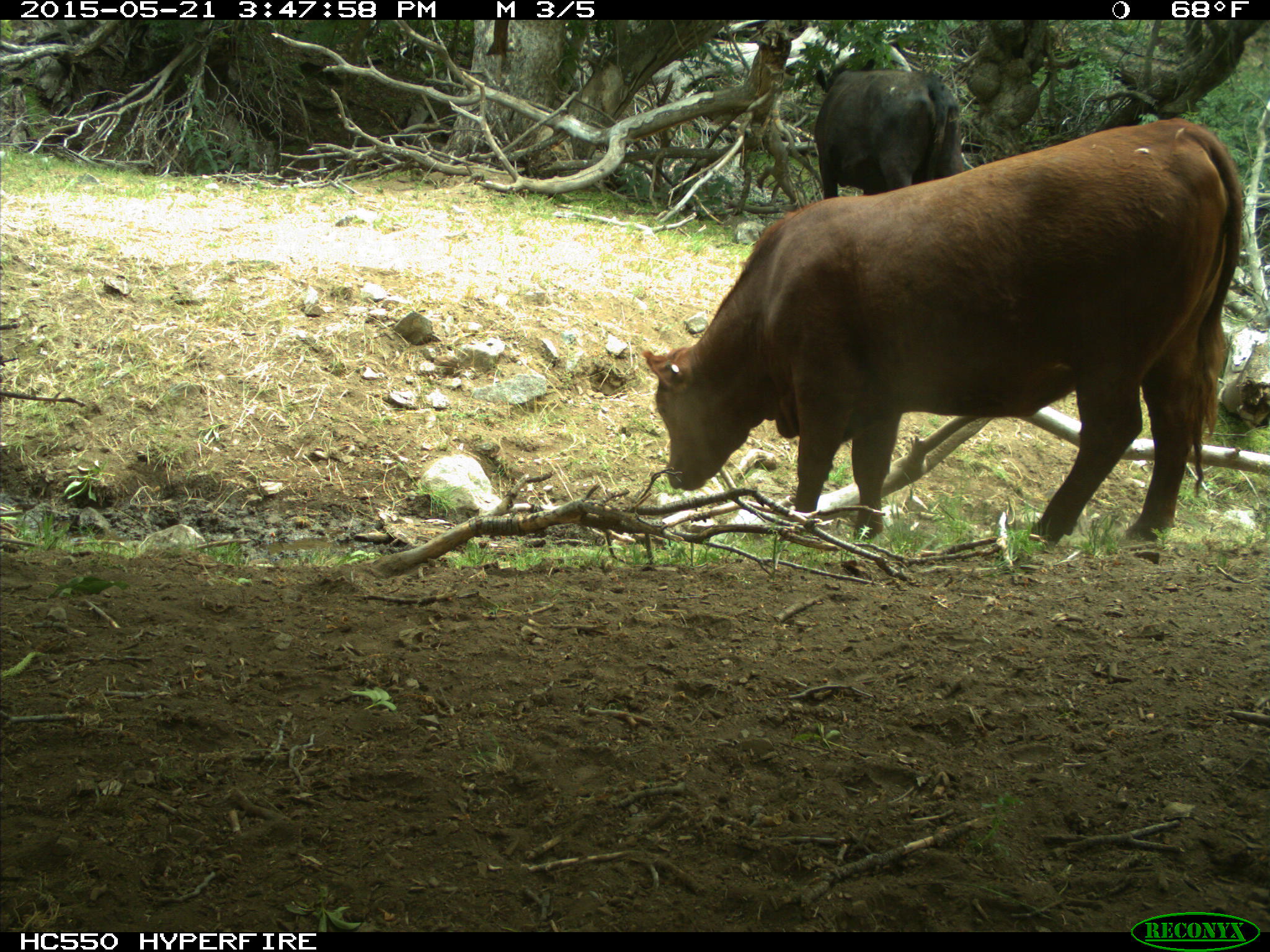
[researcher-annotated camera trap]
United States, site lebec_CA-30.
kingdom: Animalia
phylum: Chordata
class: Mammalia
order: Artiodactyla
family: Bovidae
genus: Bos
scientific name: Bos taurus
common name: domestic cow